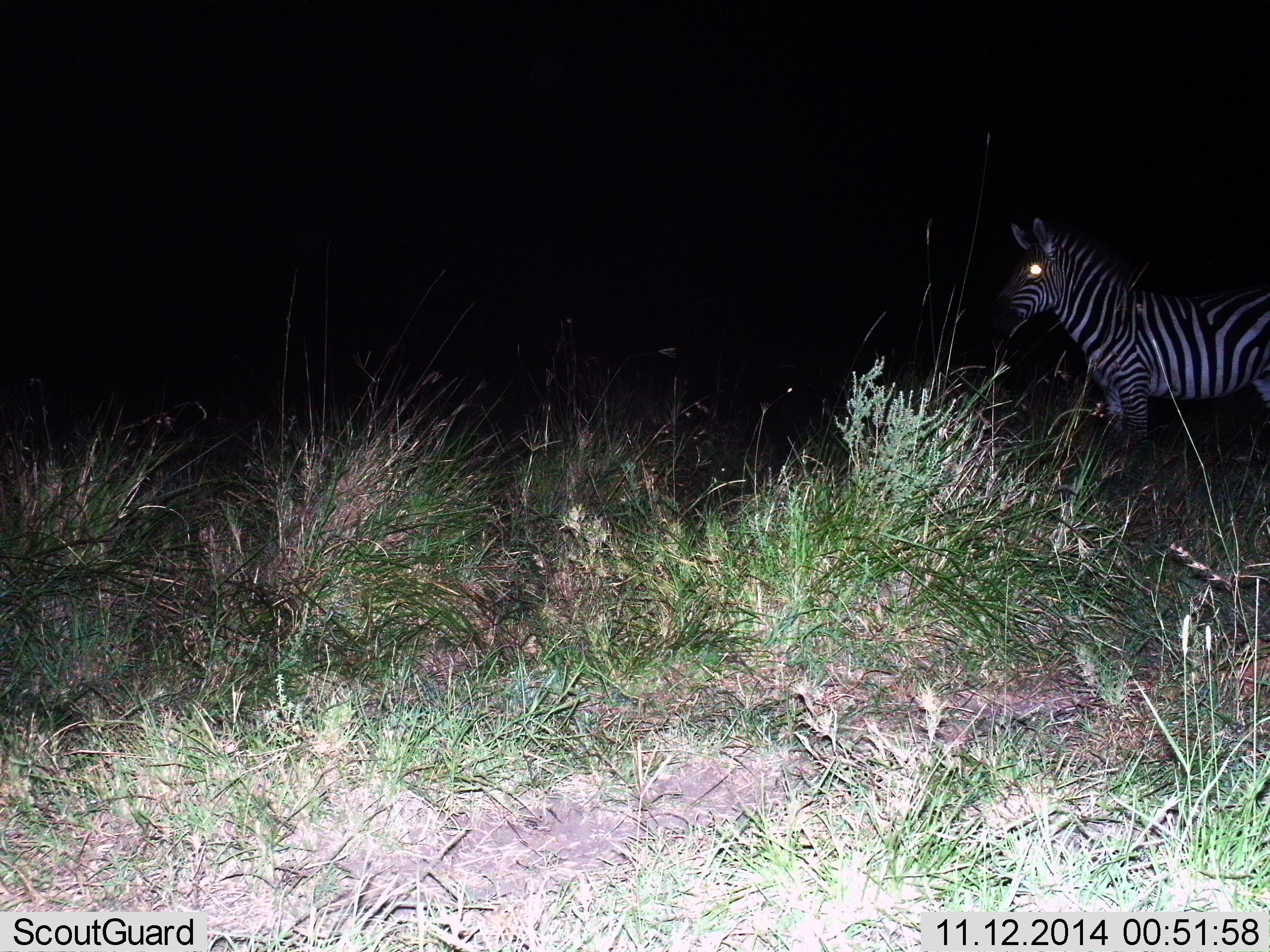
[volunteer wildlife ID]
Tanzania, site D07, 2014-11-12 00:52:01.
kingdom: Animalia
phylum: Chordata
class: Mammalia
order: Perissodactyla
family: Equidae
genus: Equus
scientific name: Equus quagga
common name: plains zebra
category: zebra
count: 1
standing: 80%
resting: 0%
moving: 20%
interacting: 0%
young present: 0%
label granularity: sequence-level